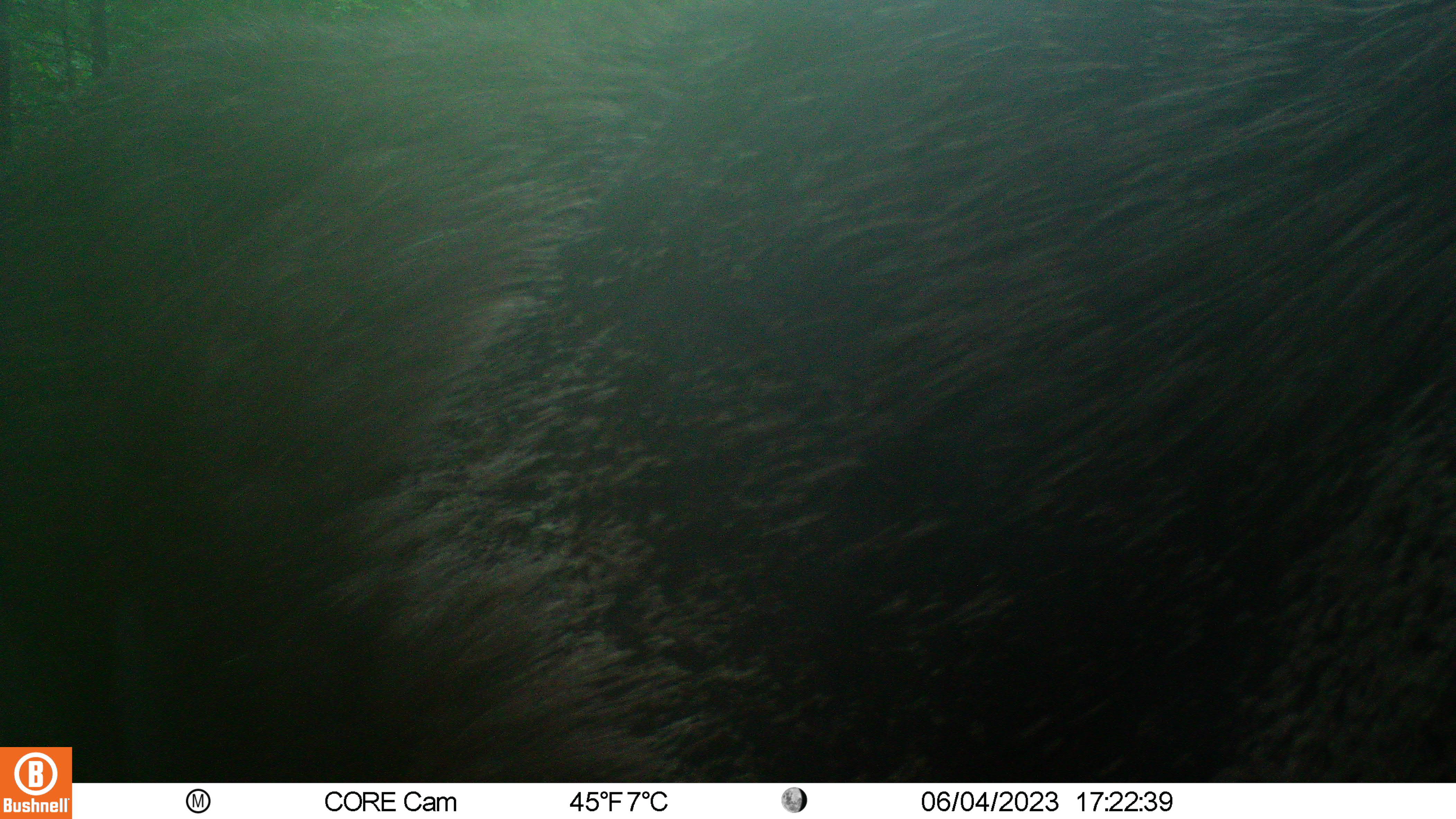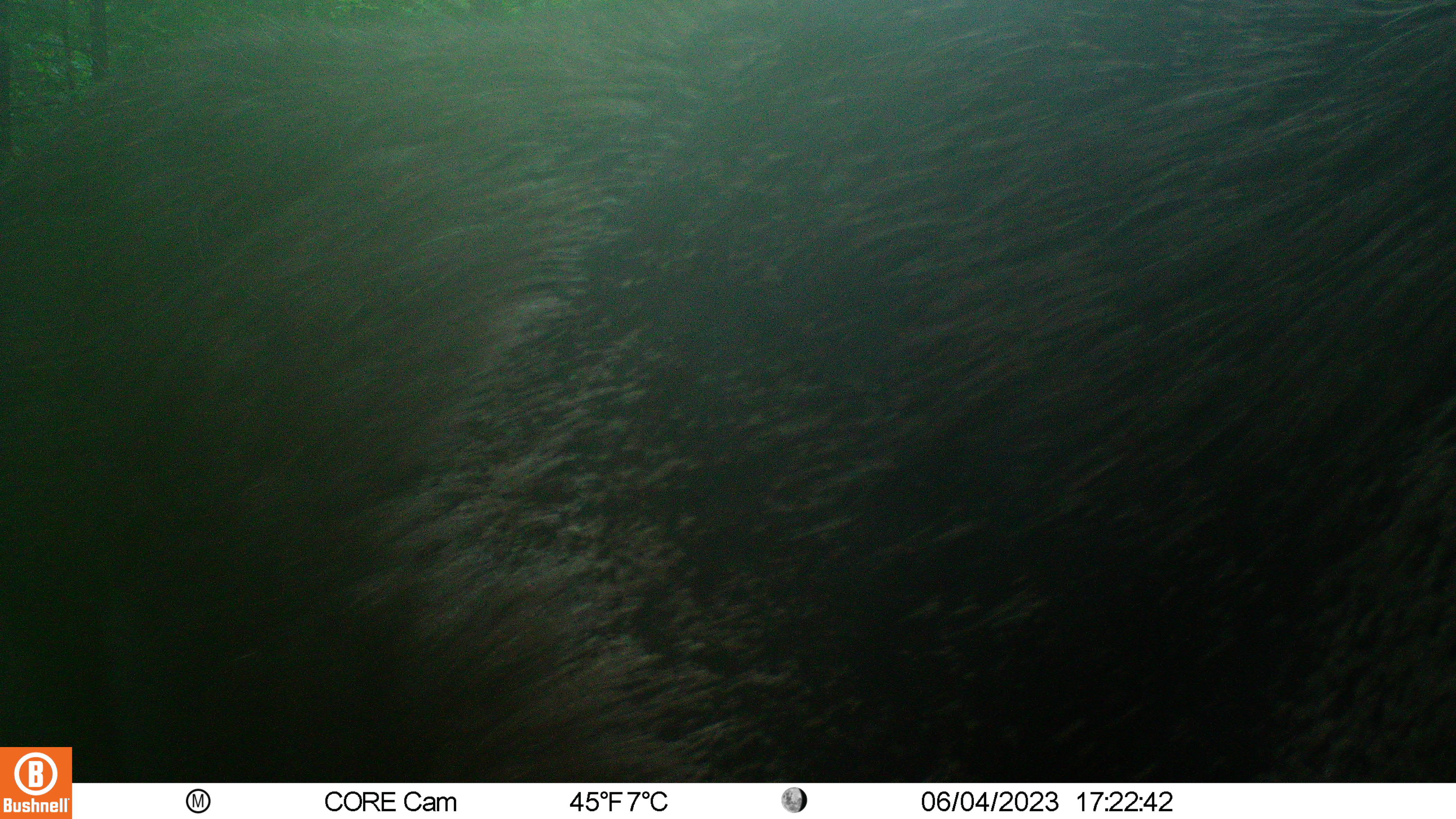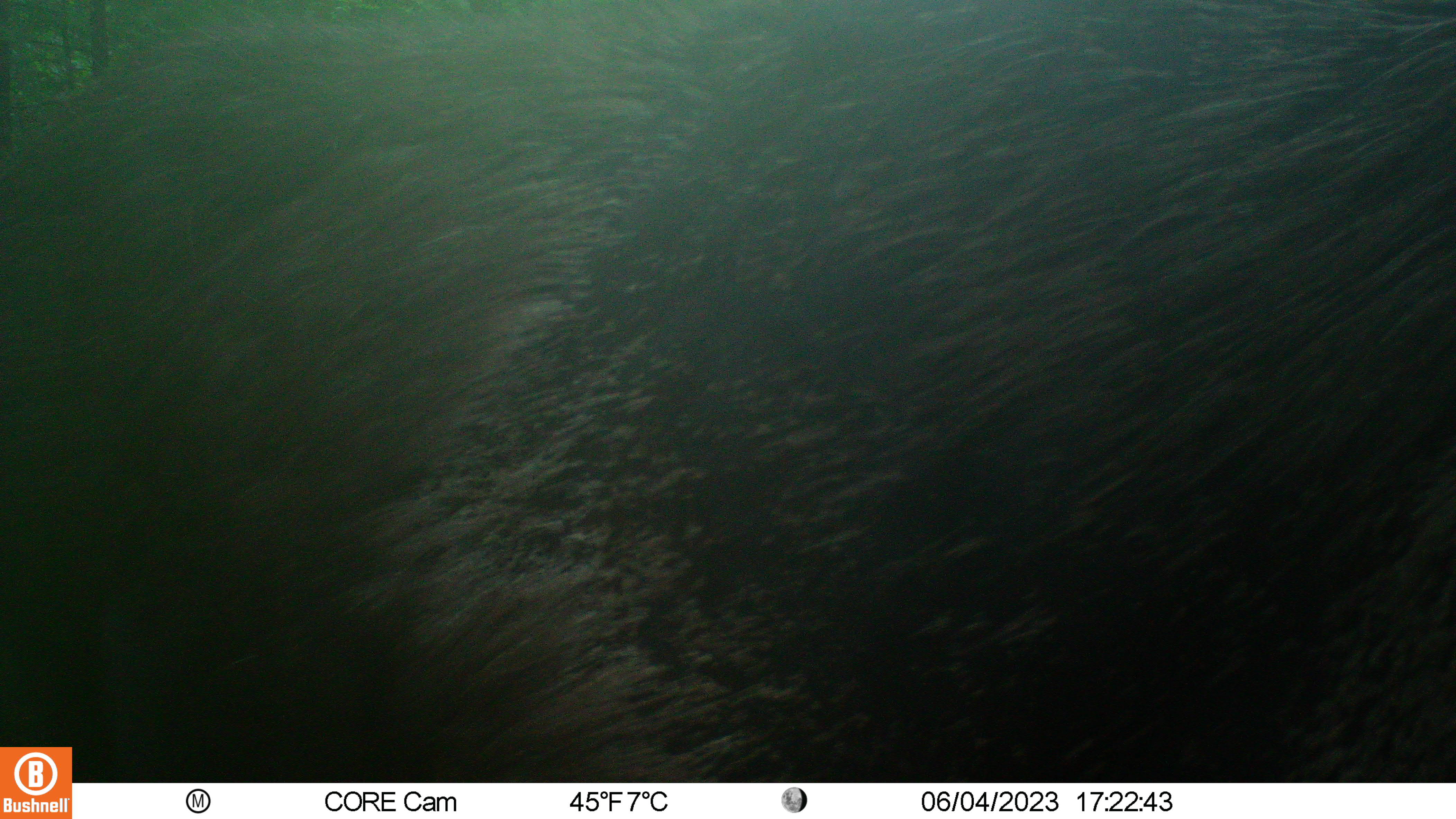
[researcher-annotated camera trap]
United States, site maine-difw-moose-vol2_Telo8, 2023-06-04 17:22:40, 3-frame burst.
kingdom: Animalia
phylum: Chordata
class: Mammalia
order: Artiodactyla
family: Cervidae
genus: Alces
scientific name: Alces alces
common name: moose